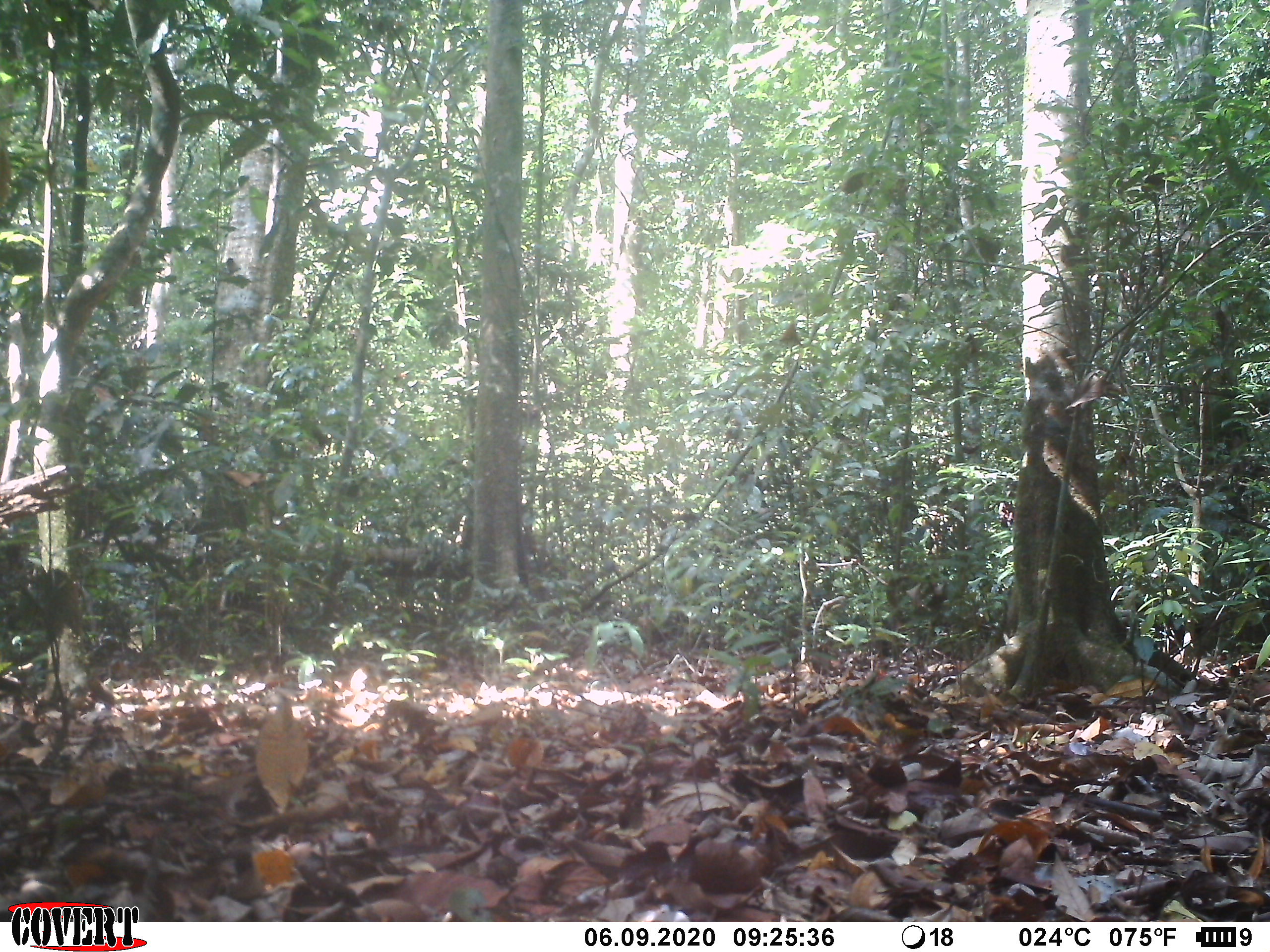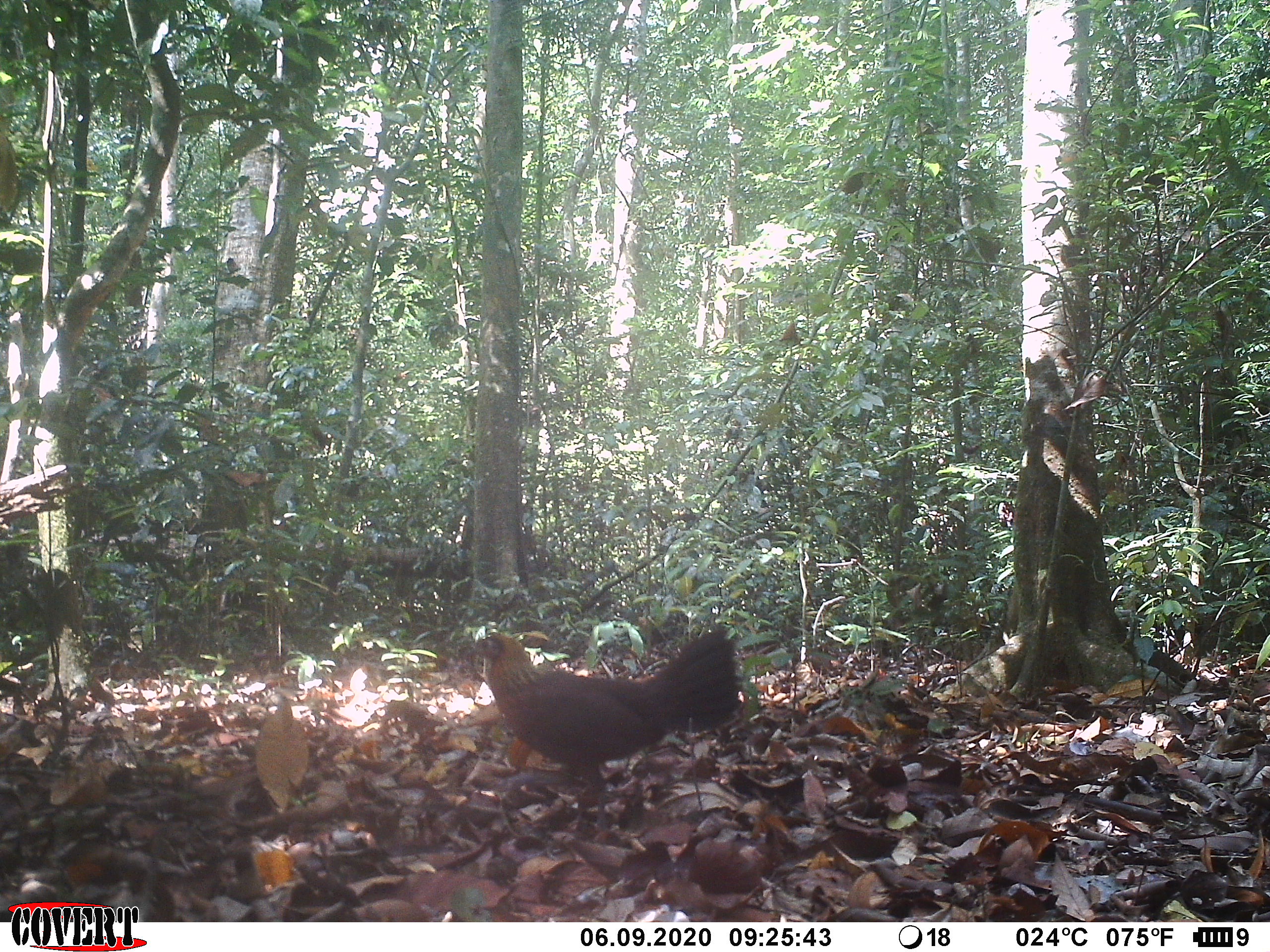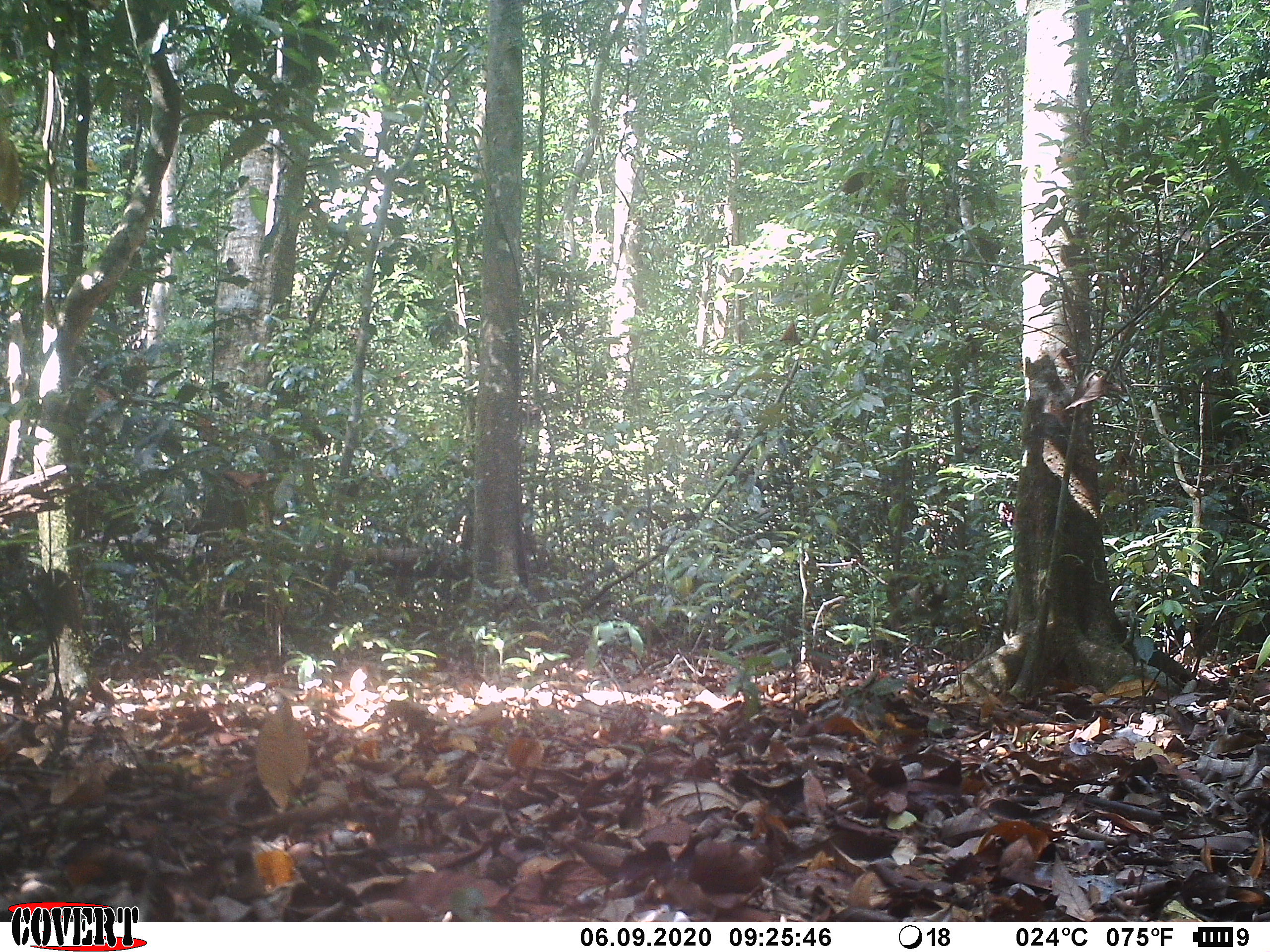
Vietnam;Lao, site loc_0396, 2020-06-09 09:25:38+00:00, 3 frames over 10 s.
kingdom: Animalia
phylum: Chordata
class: Aves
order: Galliformes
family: Phasianidae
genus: Gallus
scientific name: Gallus gallus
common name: red junglefowl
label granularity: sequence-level